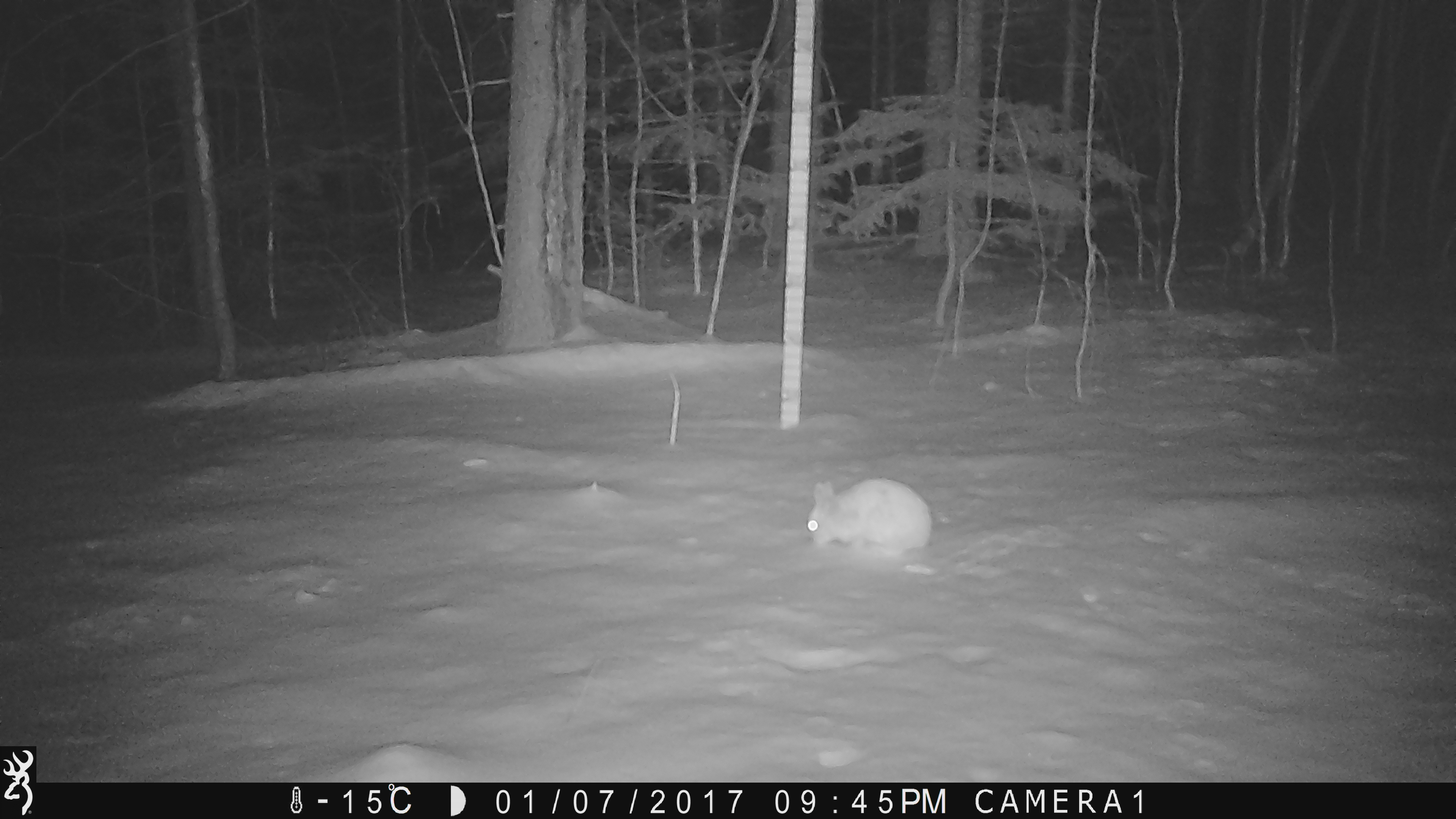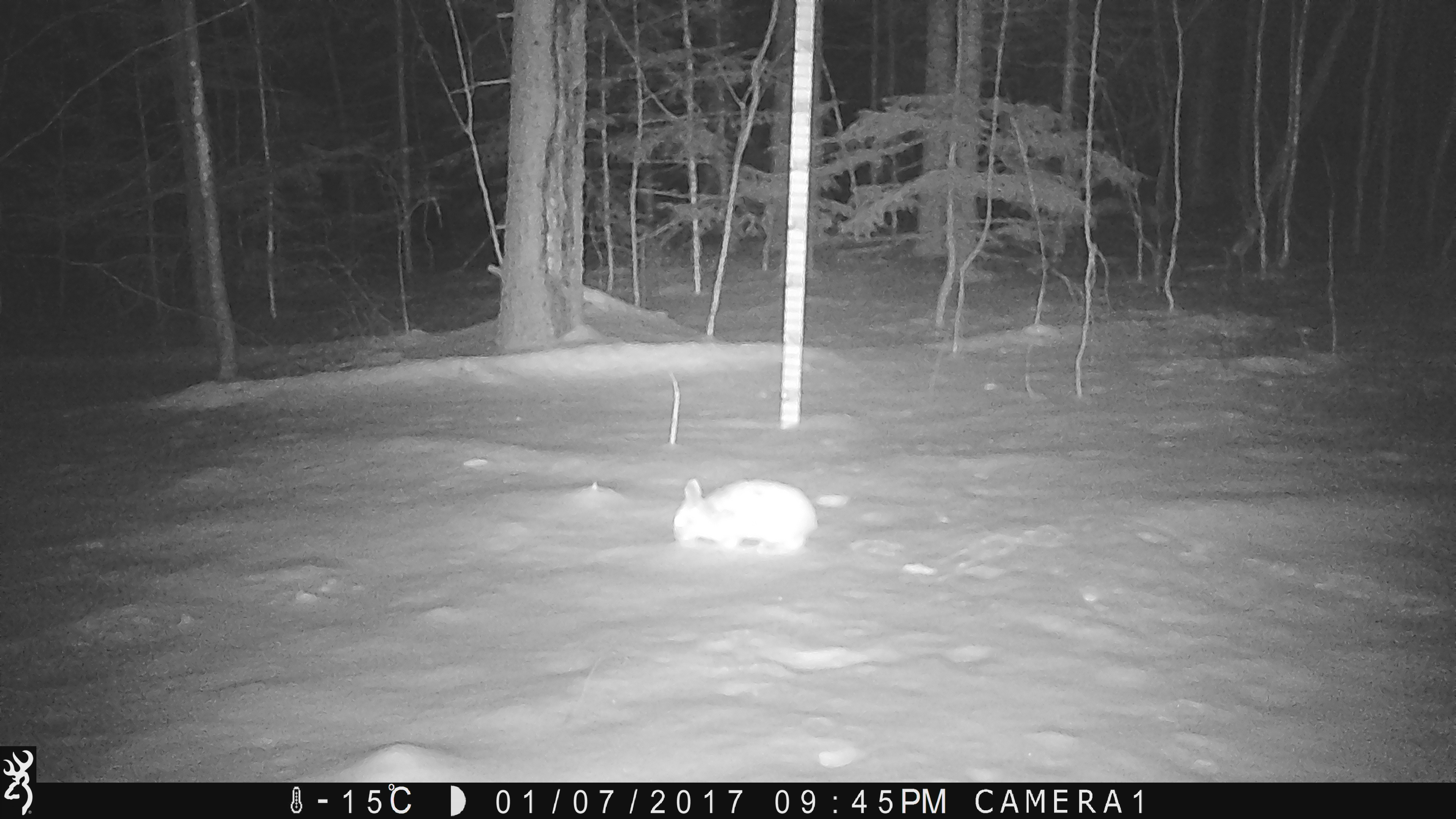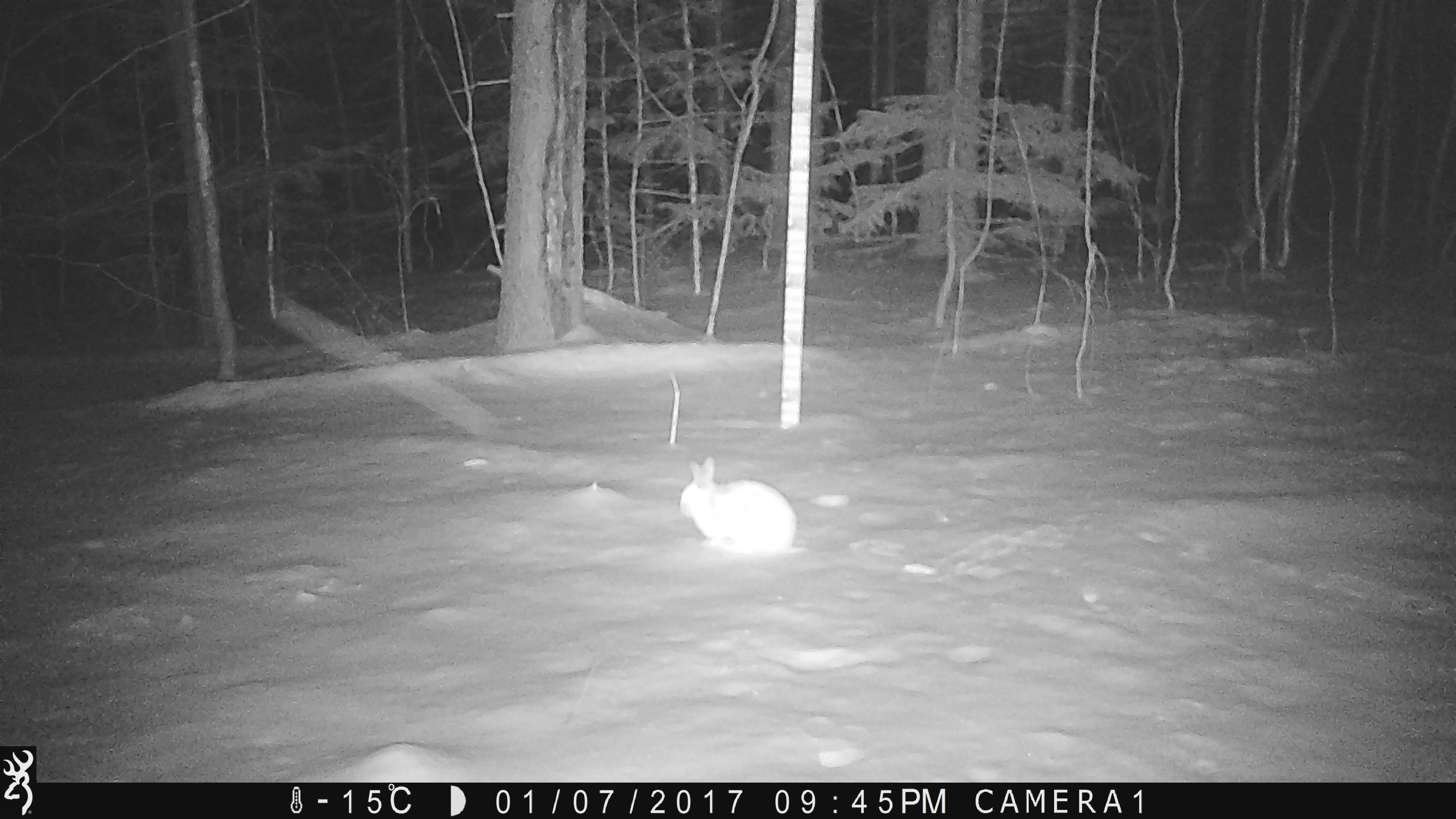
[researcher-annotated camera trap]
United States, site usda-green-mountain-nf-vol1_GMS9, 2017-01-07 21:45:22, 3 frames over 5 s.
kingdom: Animalia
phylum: Chordata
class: Mammalia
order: Lagomorpha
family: Leporidae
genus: Lepus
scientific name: Lepus americanus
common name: snowshoe hare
Snowshoe hare (Lepus americanus).